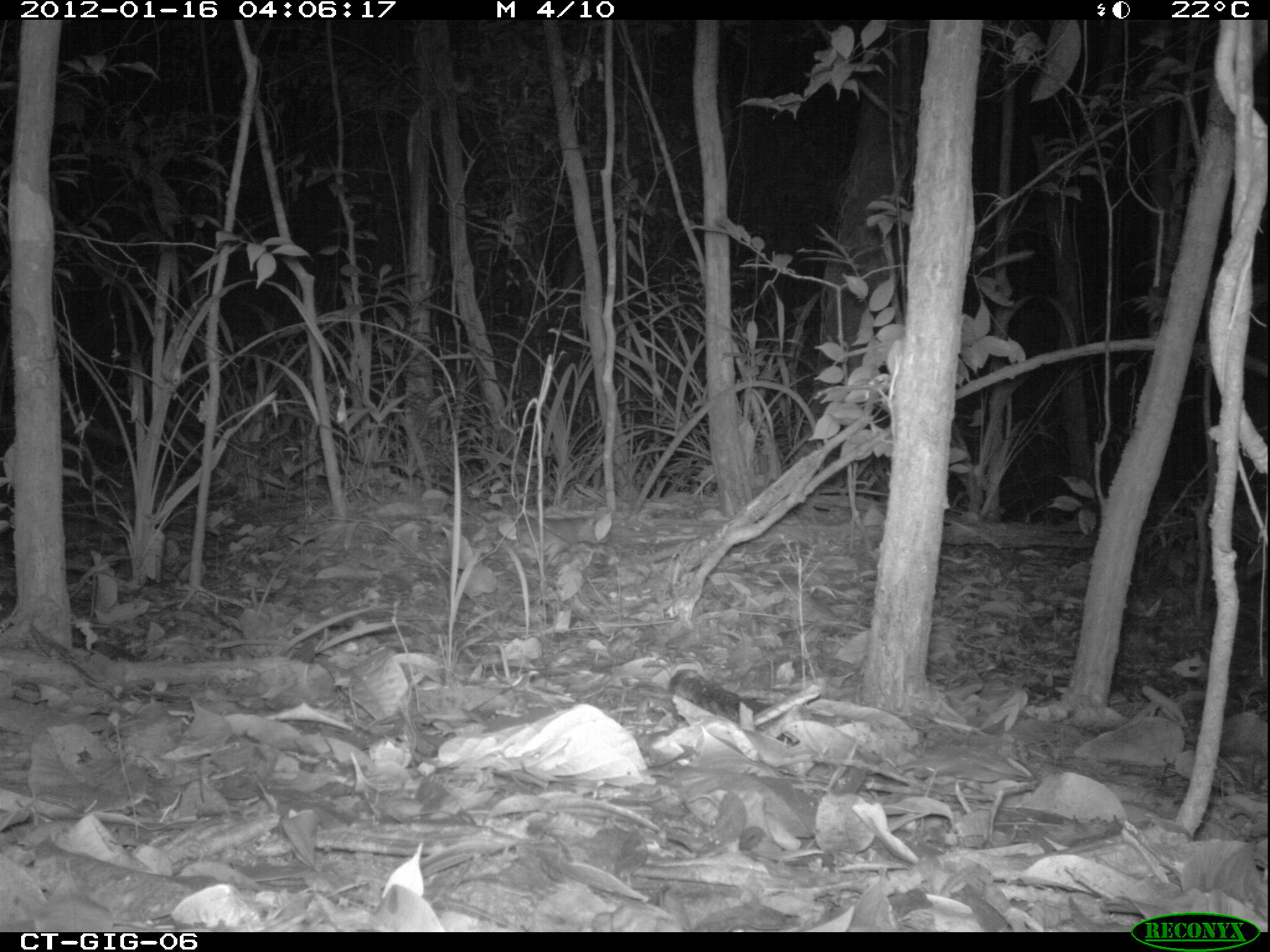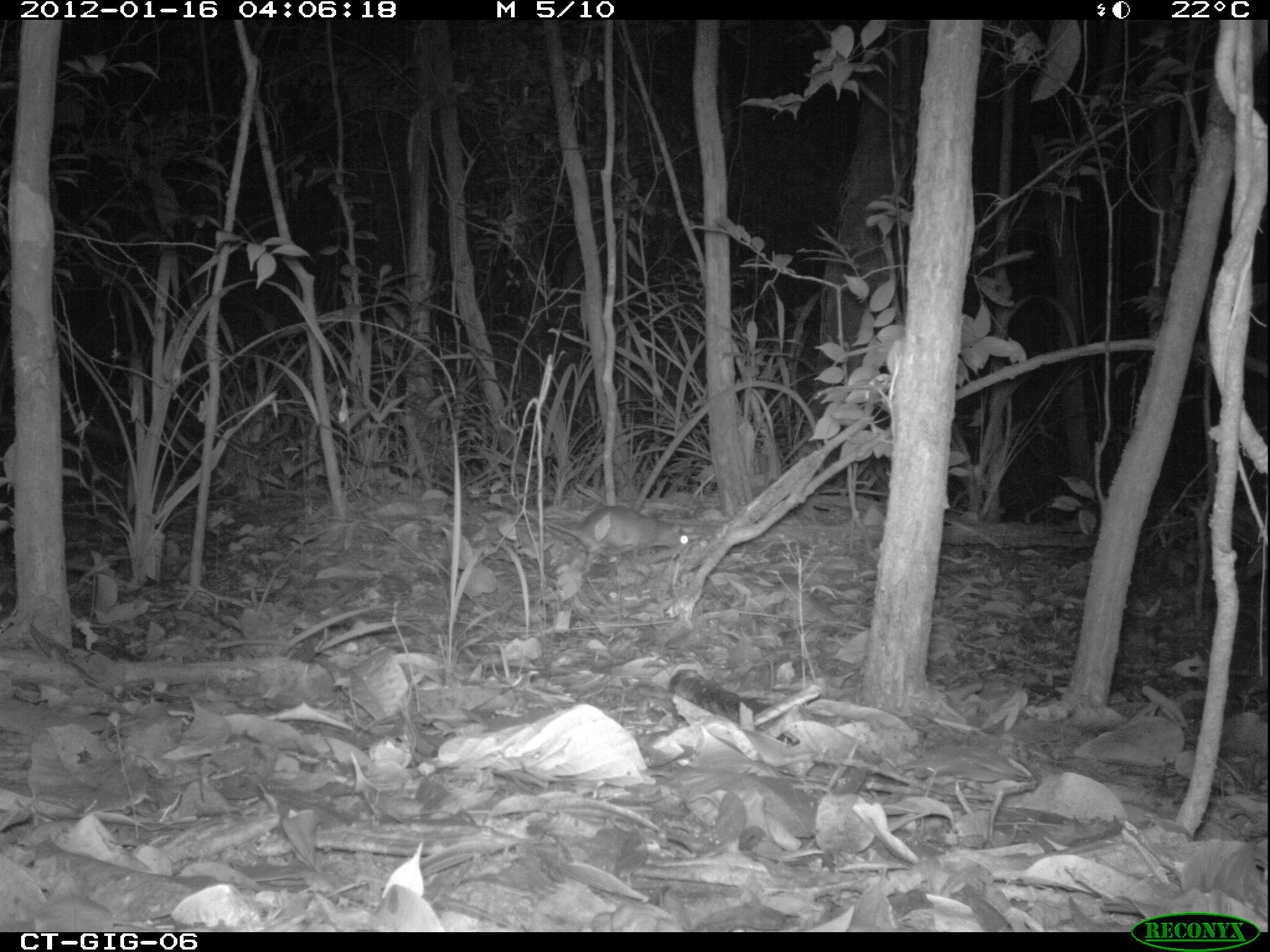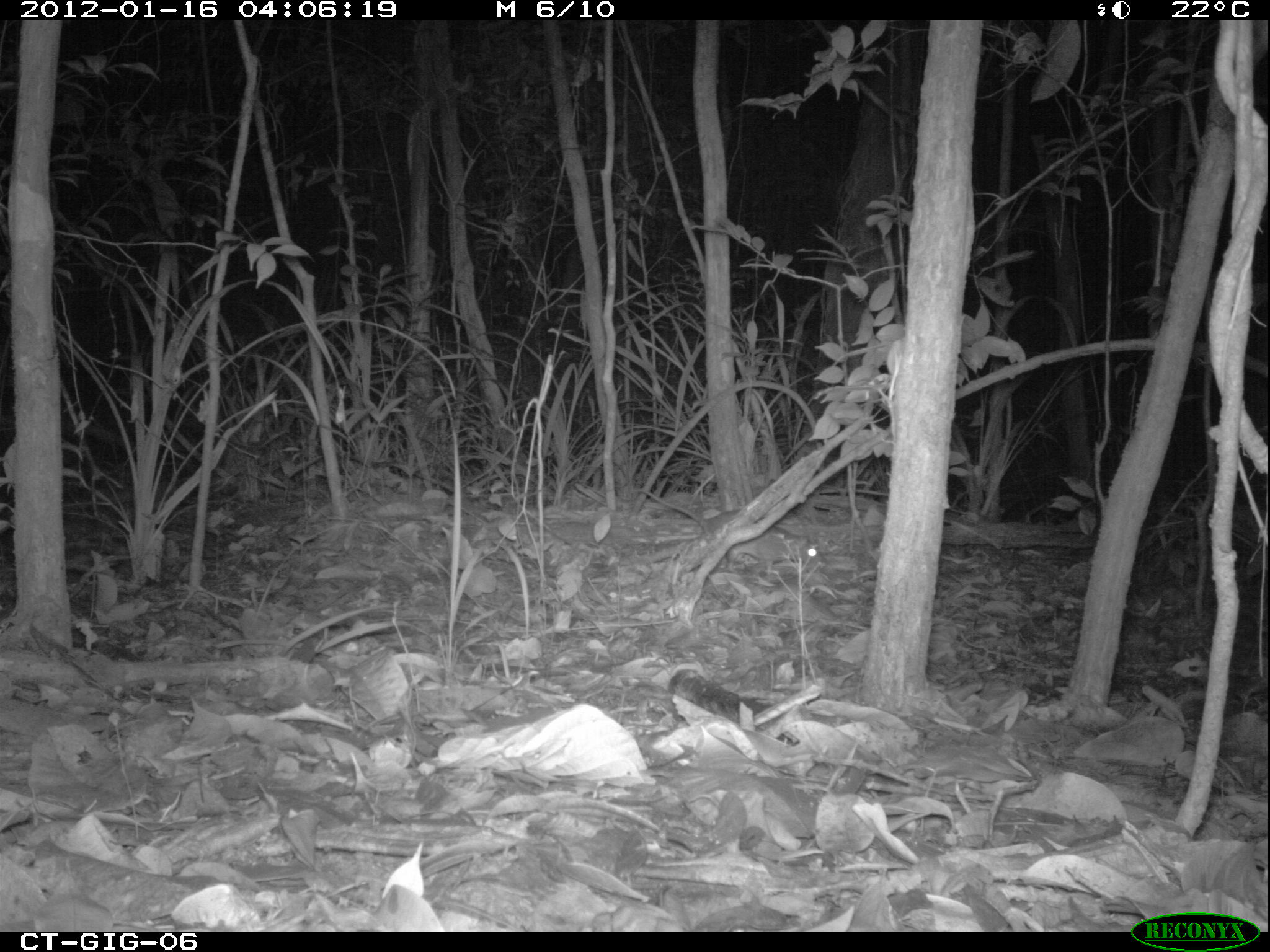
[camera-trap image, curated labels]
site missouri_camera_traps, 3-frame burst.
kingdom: Animalia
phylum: Chordata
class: Mammalia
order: Rodentia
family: Muridae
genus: Rattus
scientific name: Rattus praetor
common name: spiny rat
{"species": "spiny rat (Rattus praetor)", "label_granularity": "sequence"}